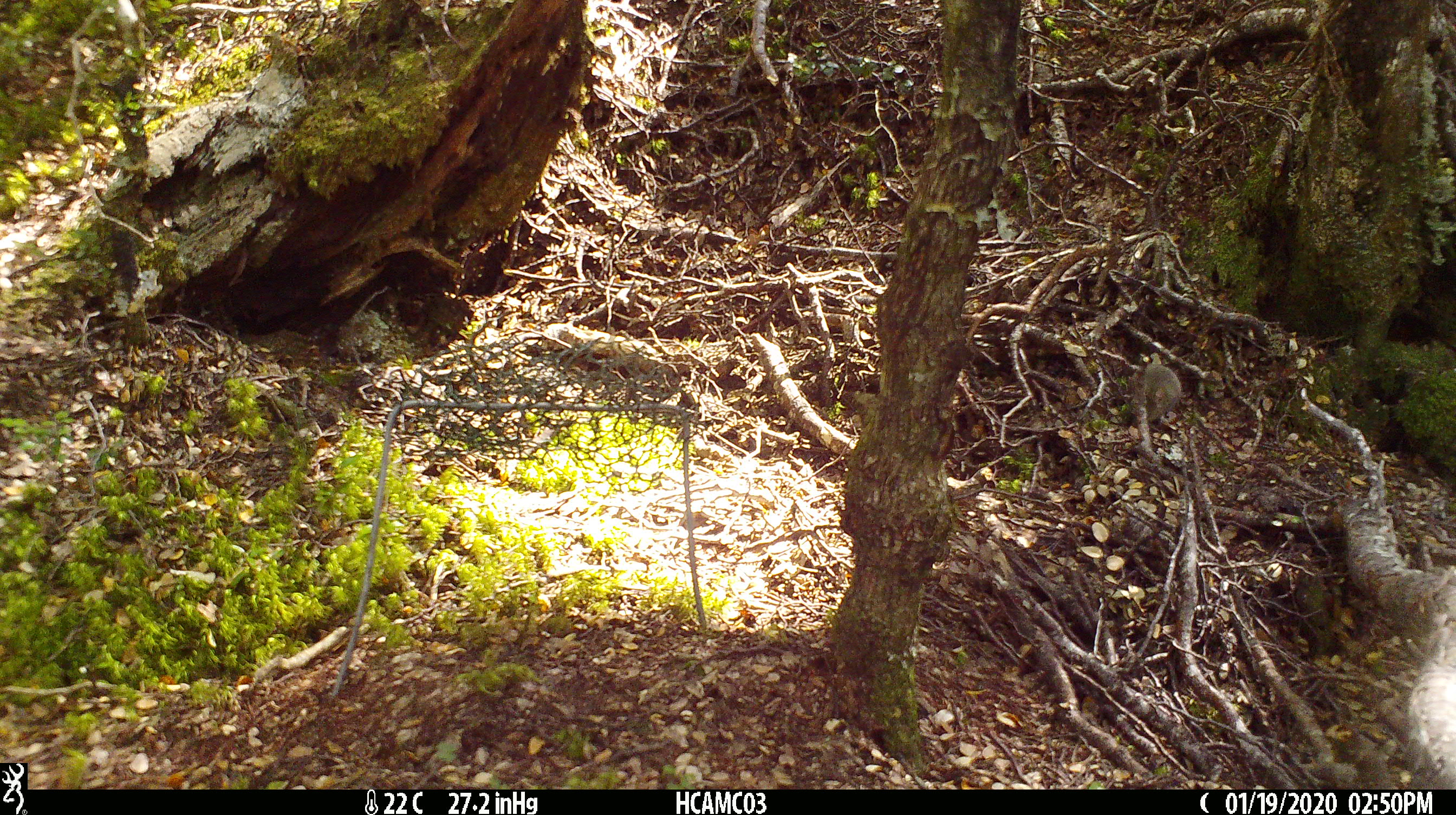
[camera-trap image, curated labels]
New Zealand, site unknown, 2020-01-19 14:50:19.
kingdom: Animalia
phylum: Chordata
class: Mammalia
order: Rodentia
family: Muridae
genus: Mus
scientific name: Mus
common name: mouse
Mouse (Mus).